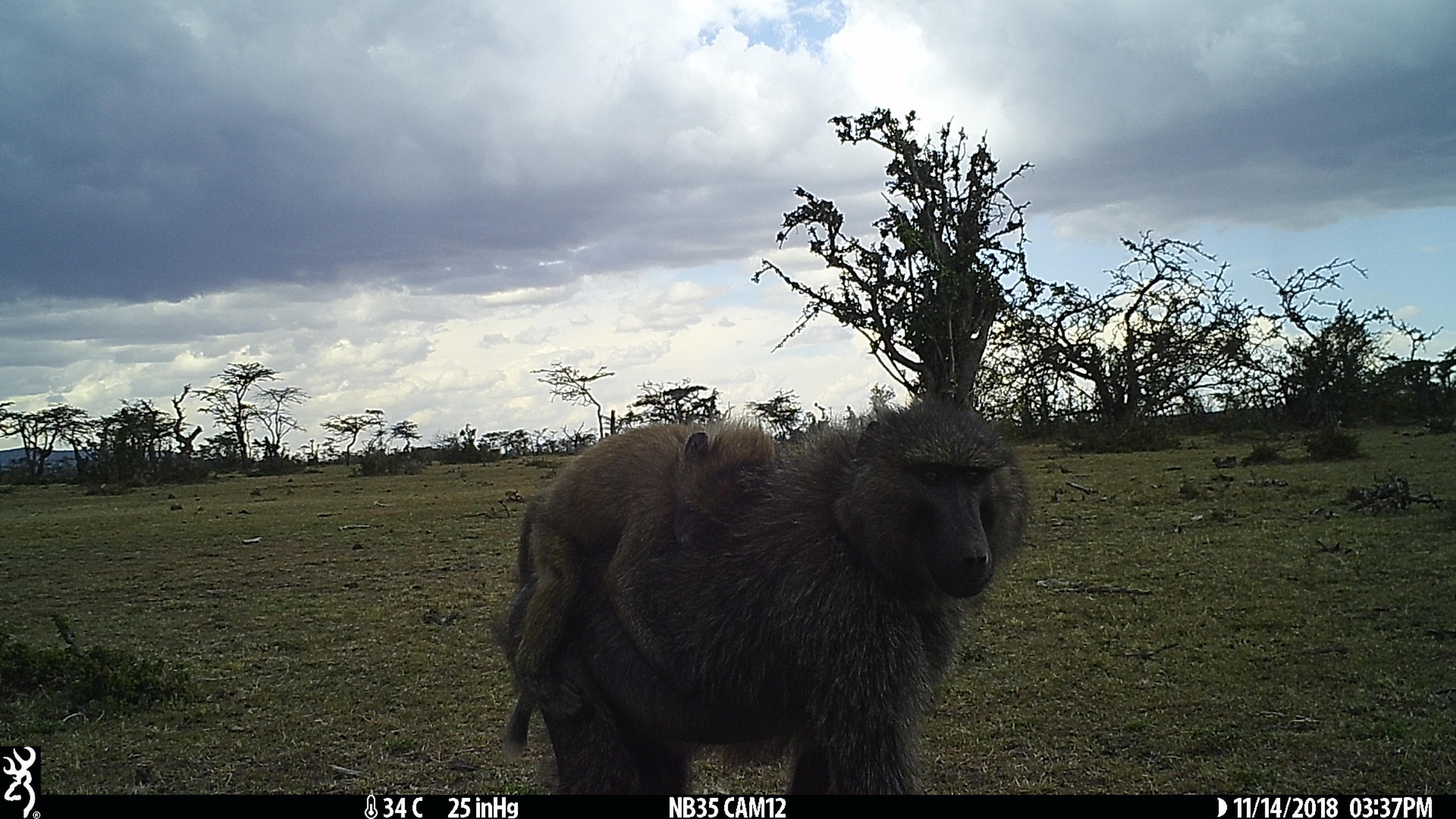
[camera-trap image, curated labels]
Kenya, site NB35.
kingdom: Animalia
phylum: Chordata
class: Mammalia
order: Primates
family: Cercopithecidae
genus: Papio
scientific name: Papio anubis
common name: olive baboon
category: baboon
Baboon (olive baboon) (Papio anubis).